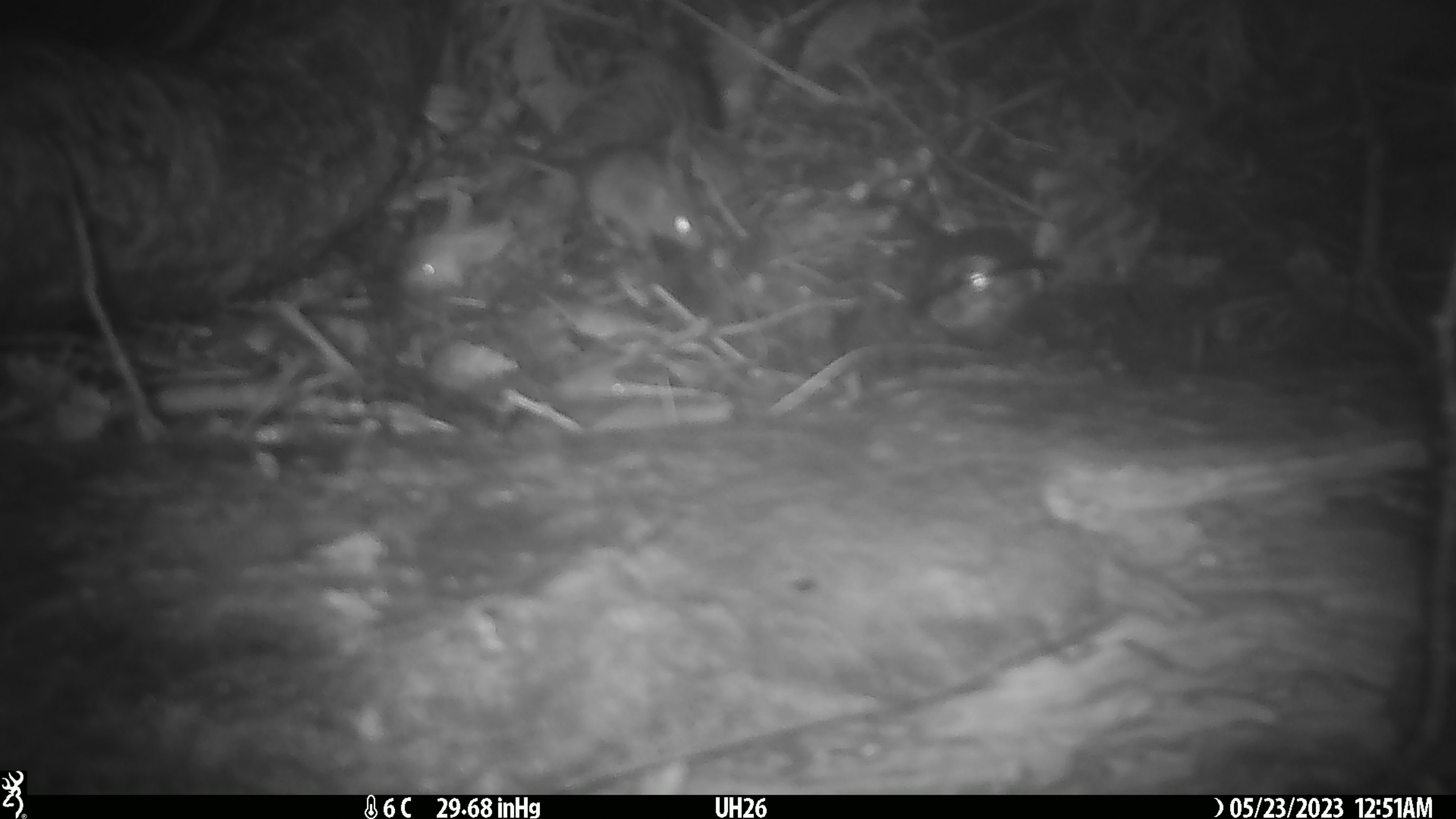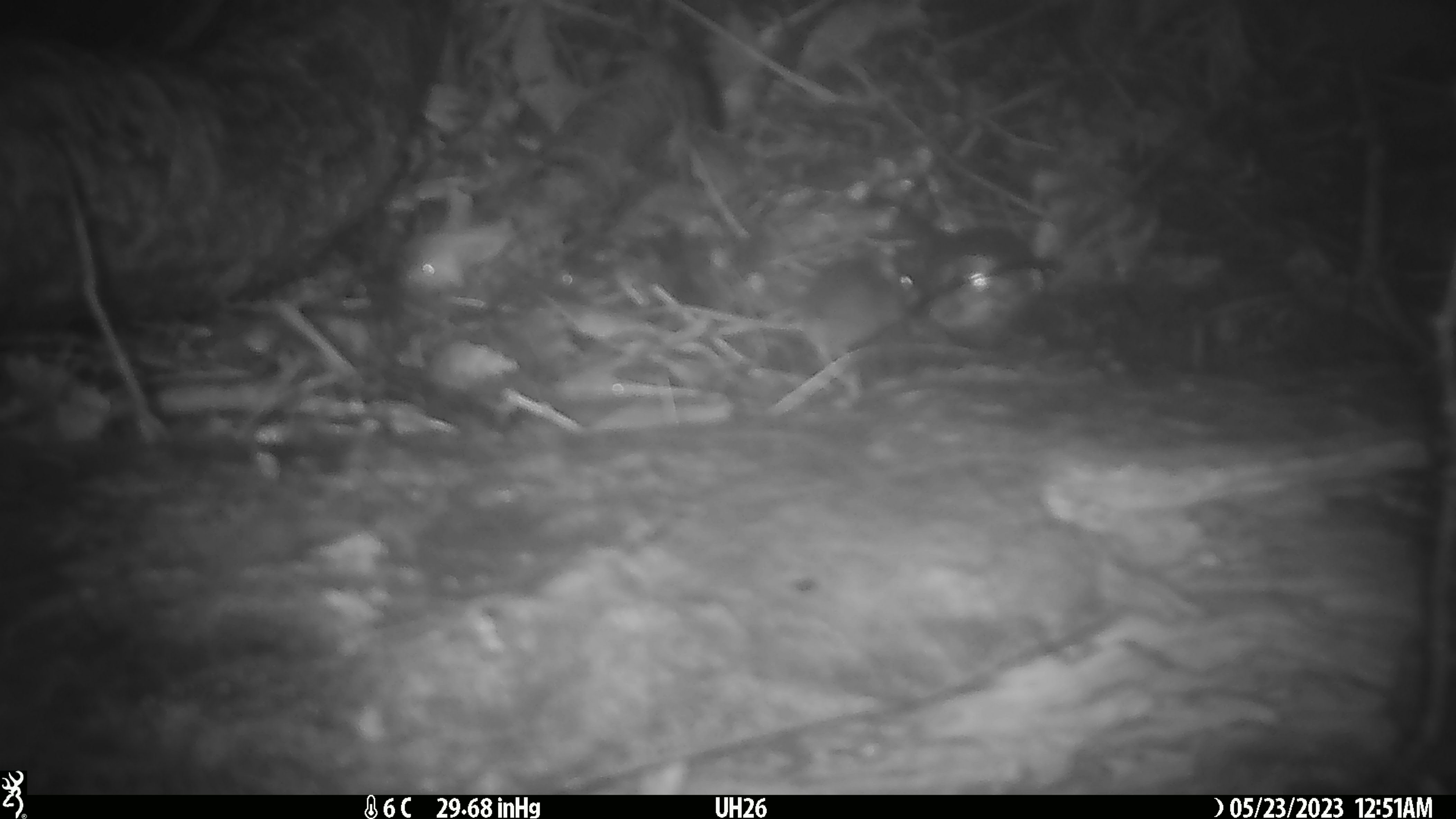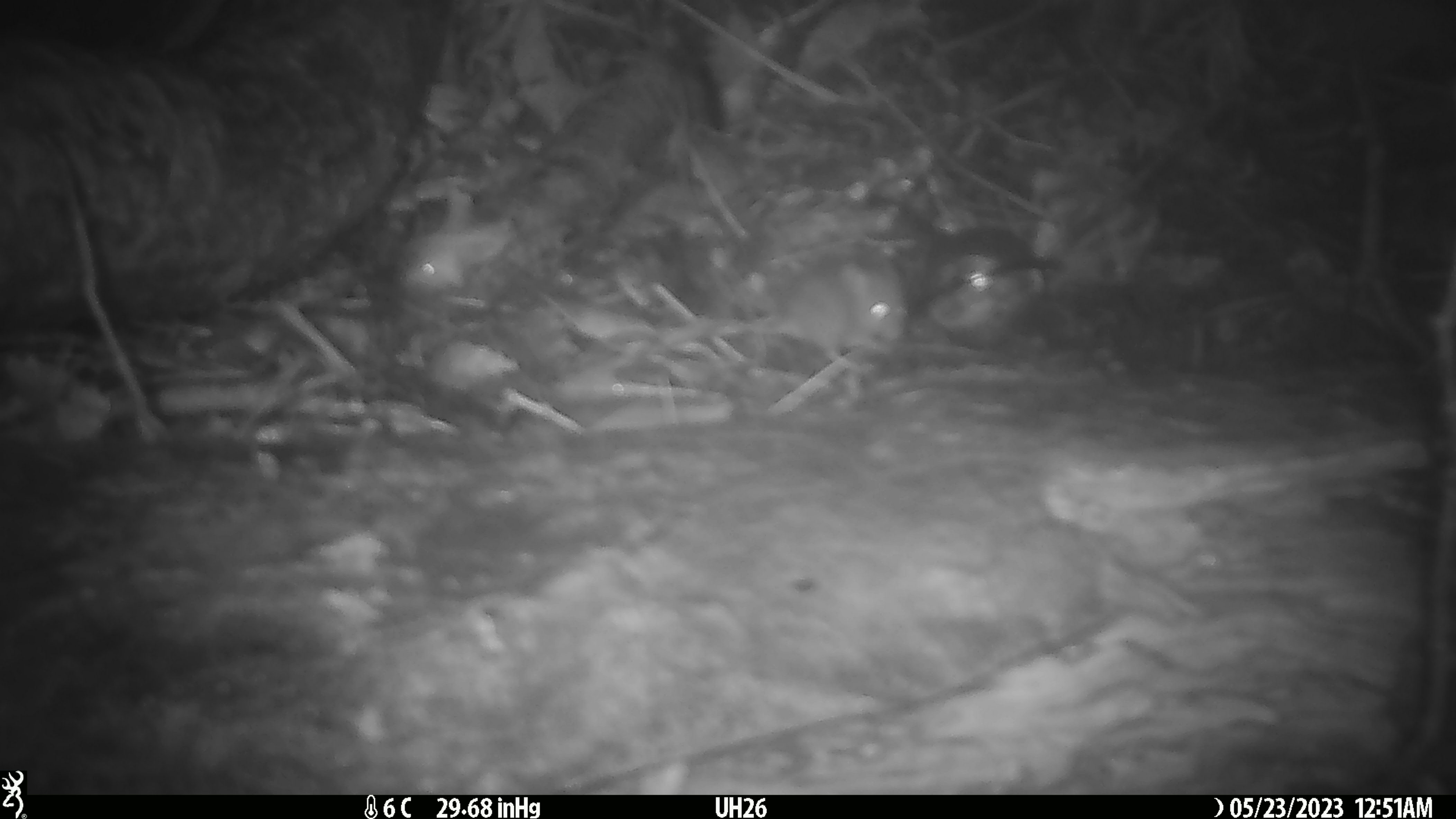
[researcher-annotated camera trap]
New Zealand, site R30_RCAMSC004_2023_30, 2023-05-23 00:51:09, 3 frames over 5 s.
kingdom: Animalia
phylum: Chordata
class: Mammalia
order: Rodentia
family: Muridae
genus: Mus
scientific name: Mus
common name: mouse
Mouse (Mus).